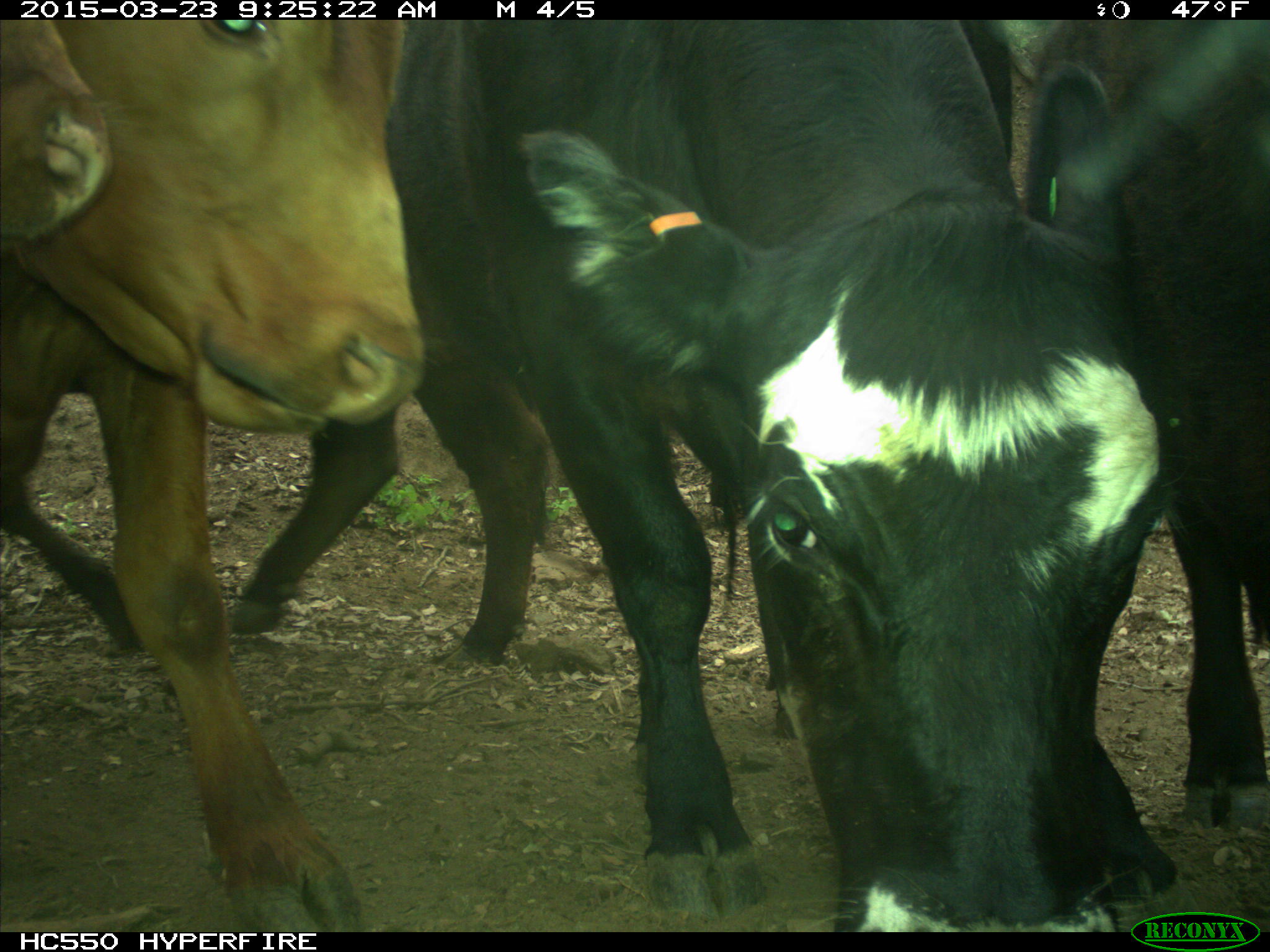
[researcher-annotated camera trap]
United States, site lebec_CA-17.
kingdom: Animalia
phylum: Chordata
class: Mammalia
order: Artiodactyla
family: Bovidae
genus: Bos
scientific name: Bos taurus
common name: domestic cow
Bos taurus (domestic cow).